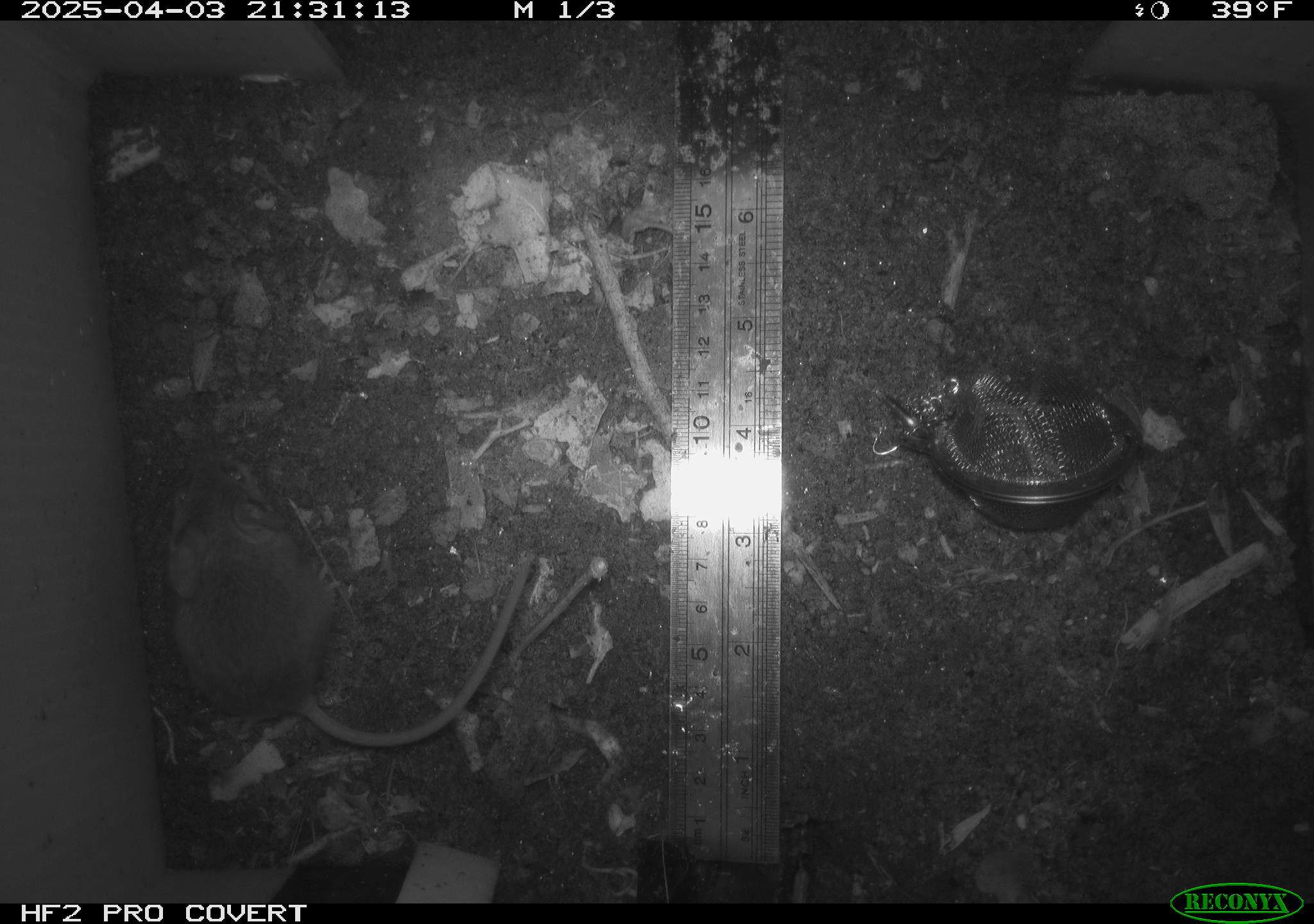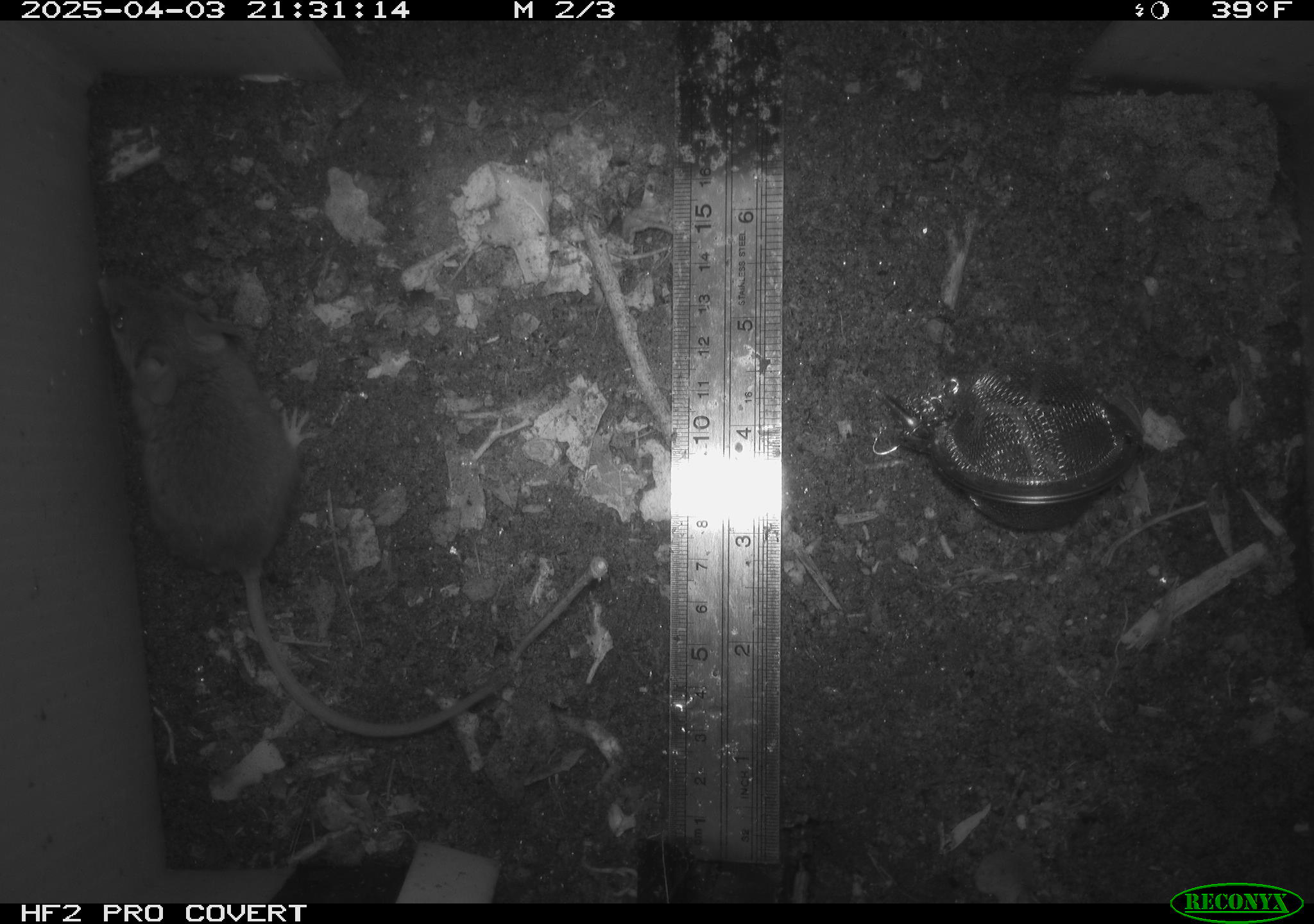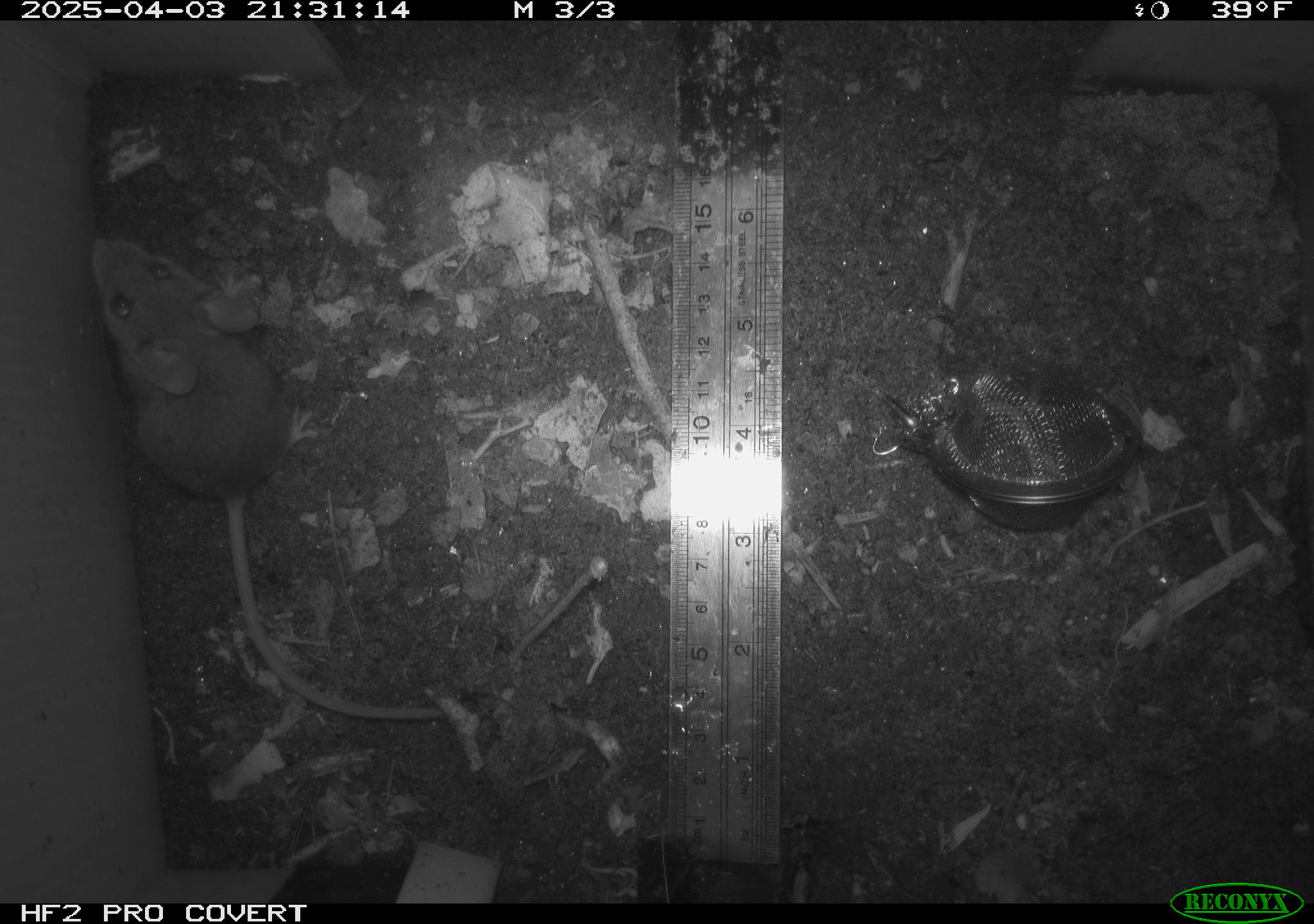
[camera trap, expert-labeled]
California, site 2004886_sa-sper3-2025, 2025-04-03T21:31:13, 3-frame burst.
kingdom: Animalia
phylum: Chordata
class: Mammalia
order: Rodentia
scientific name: Rodentia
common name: mouse species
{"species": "mouse species (Rodentia)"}